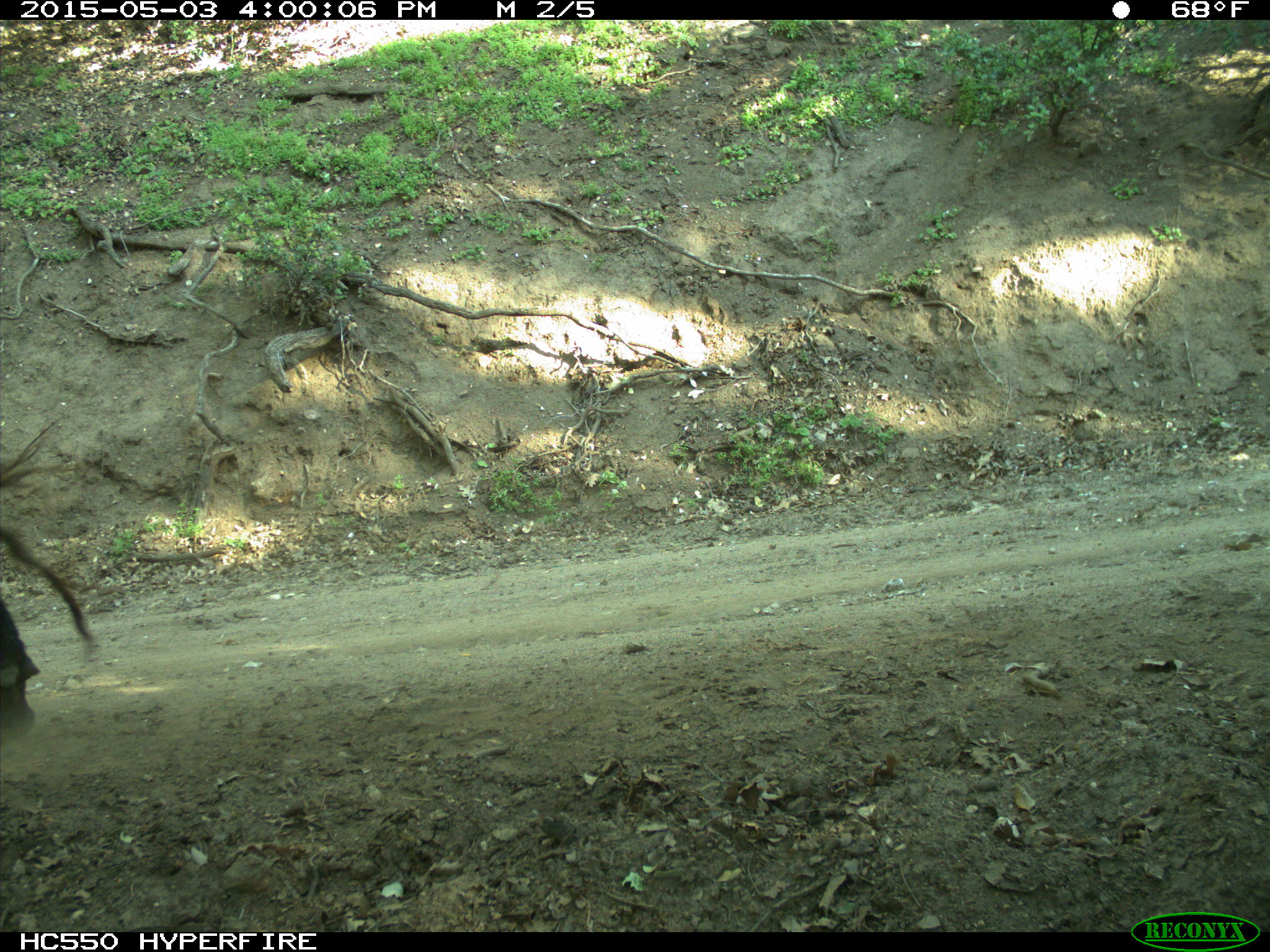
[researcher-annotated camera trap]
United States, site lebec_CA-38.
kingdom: Animalia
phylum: Chordata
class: Mammalia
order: Artiodactyla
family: Bovidae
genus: Bos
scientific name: Bos taurus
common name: domestic cow